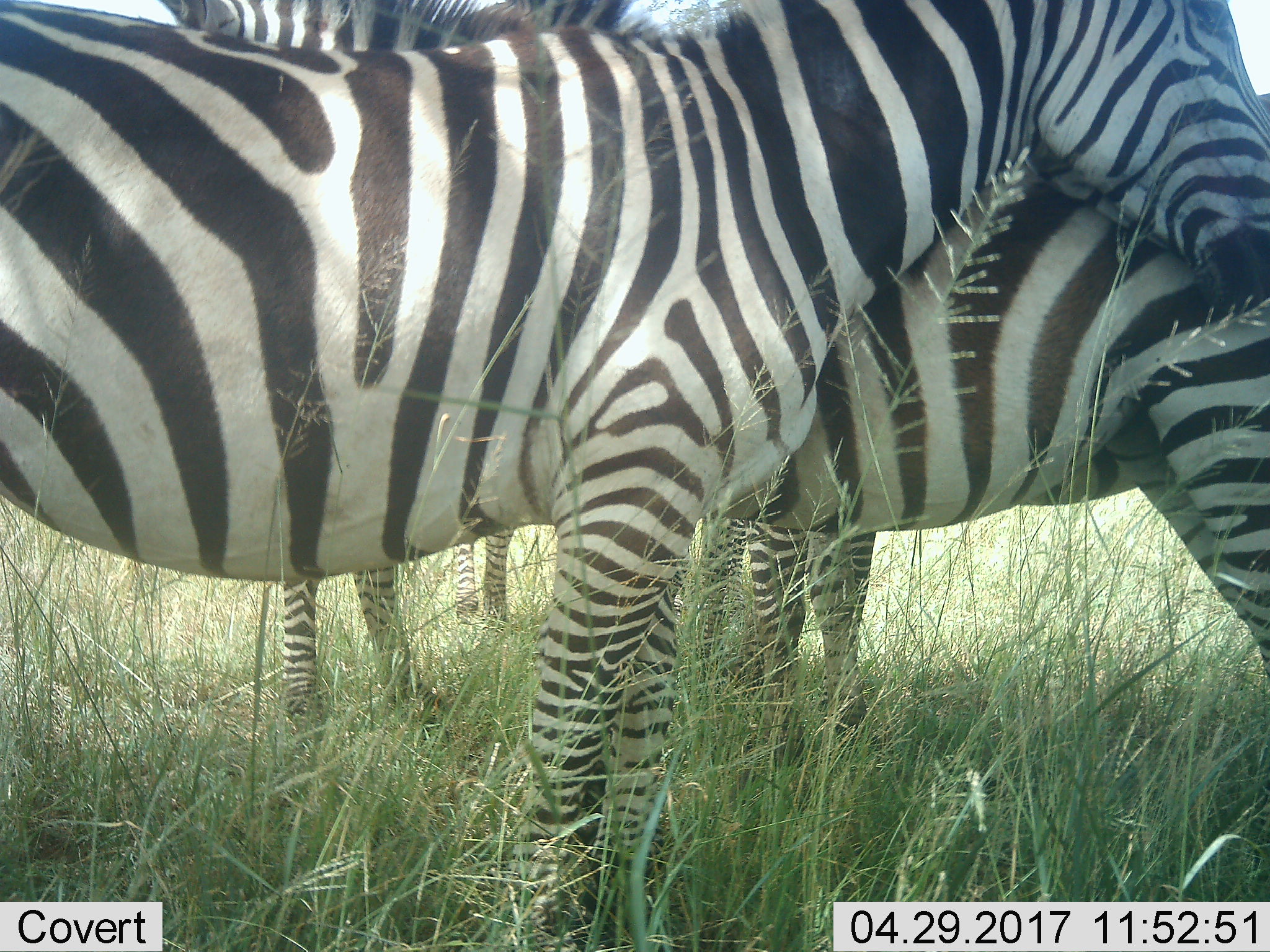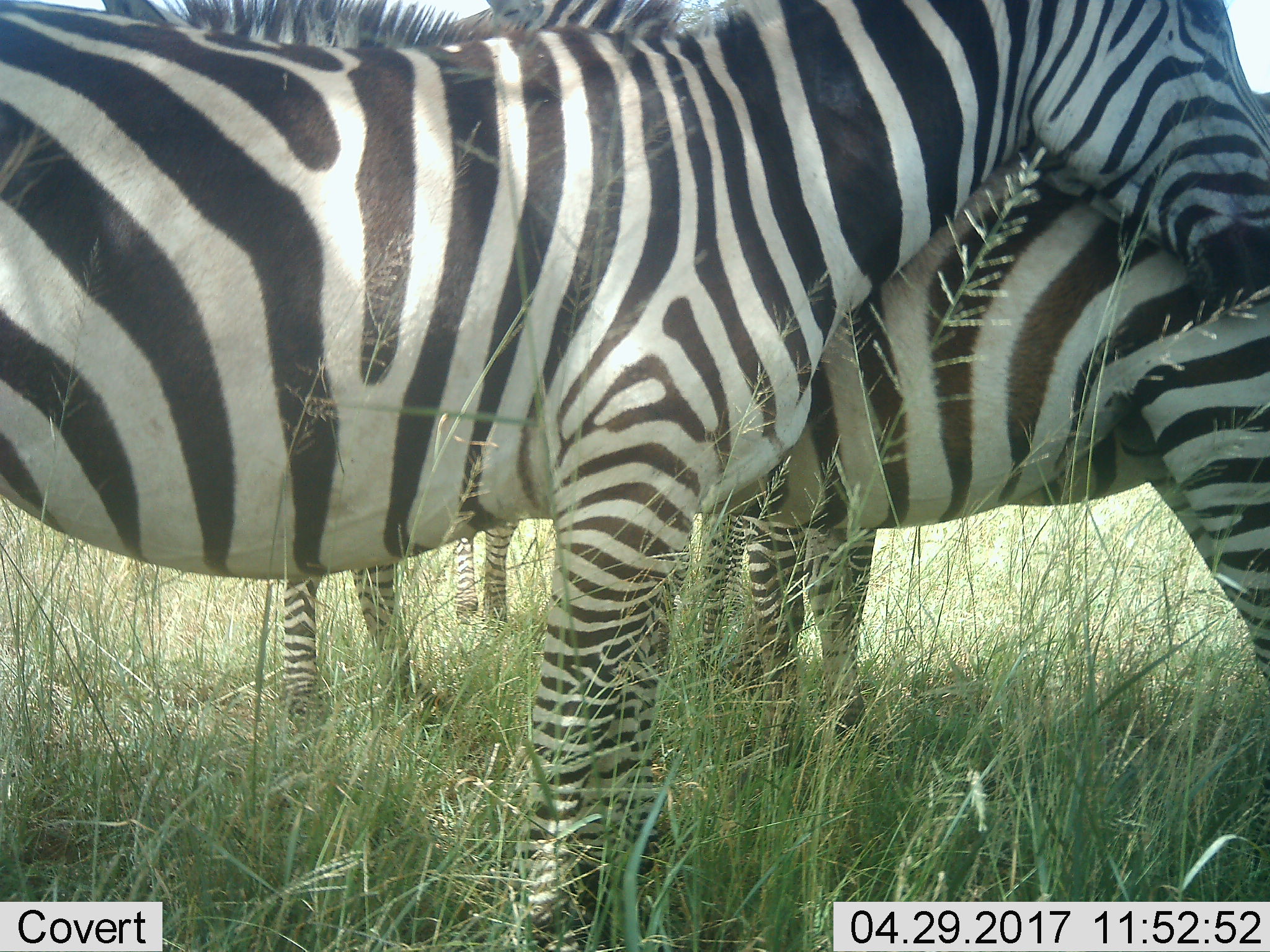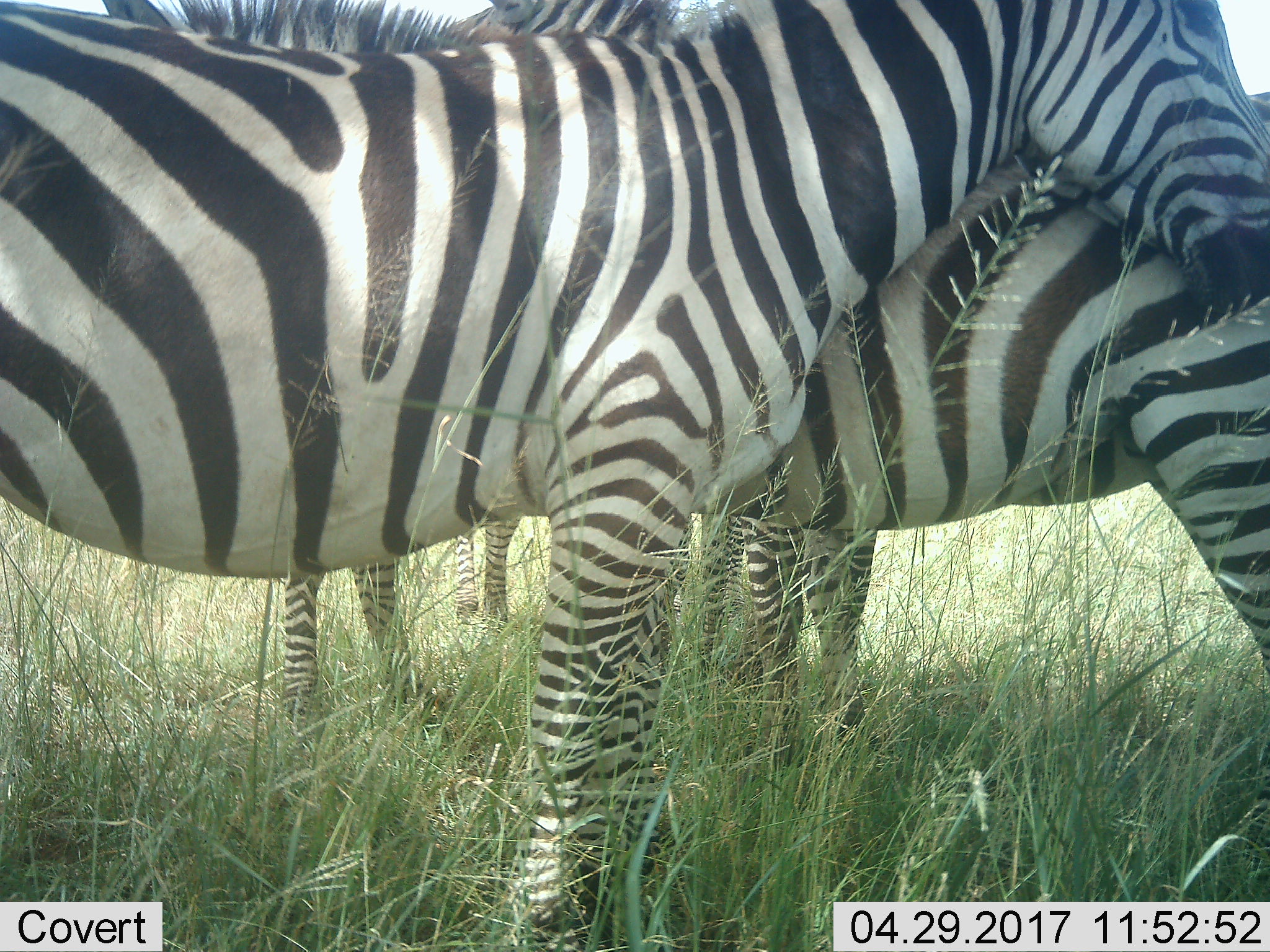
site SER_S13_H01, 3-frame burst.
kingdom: Animalia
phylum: Chordata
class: Mammalia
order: Perissodactyla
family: Equidae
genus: Equus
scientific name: Equus quagga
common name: plains zebra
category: zebraplains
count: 4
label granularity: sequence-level